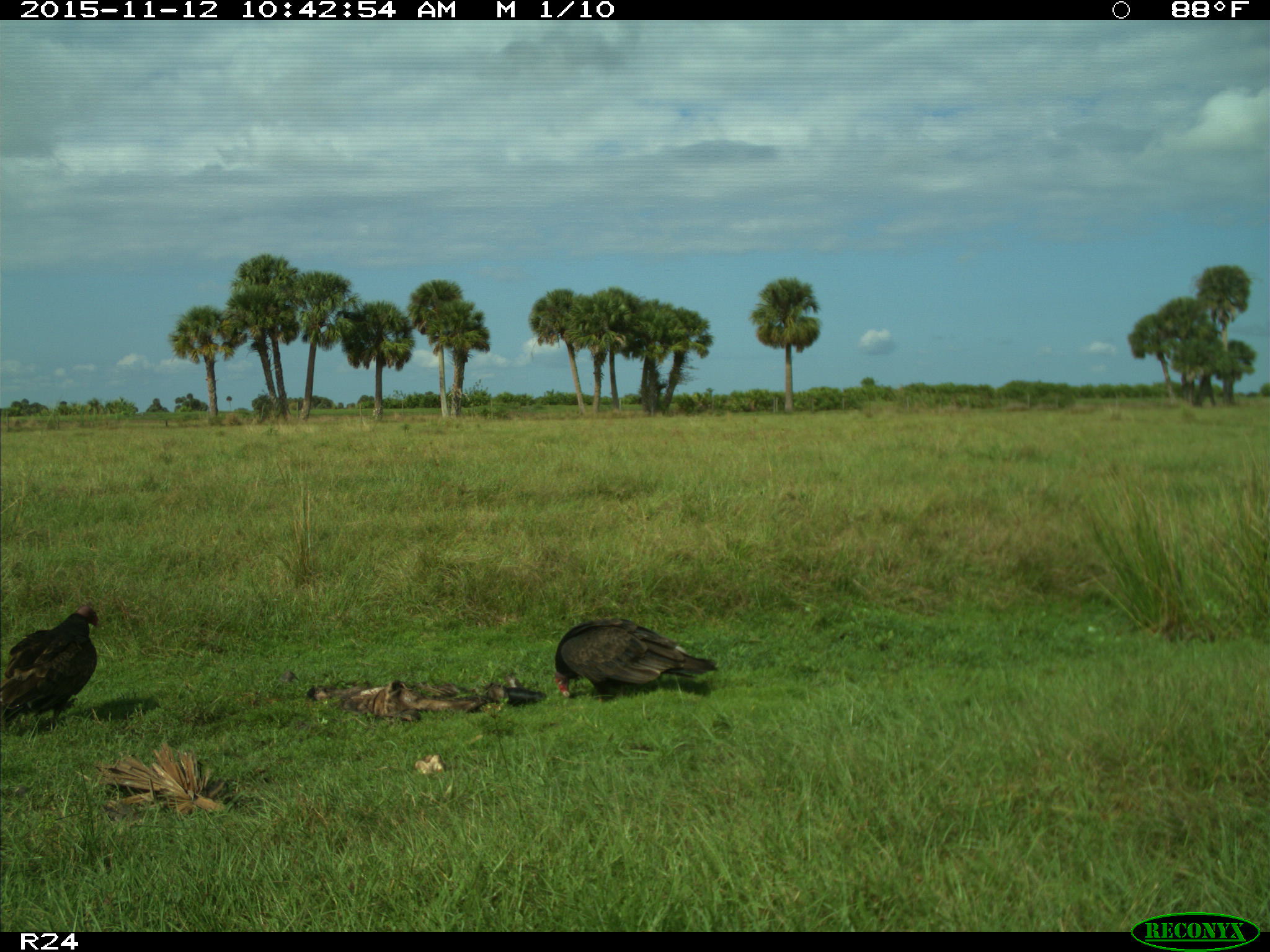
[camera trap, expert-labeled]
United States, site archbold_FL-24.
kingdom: Animalia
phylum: Chordata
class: Aves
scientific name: Aves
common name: birds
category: unidentified bird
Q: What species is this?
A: Unidentified bird (birds) (Aves).